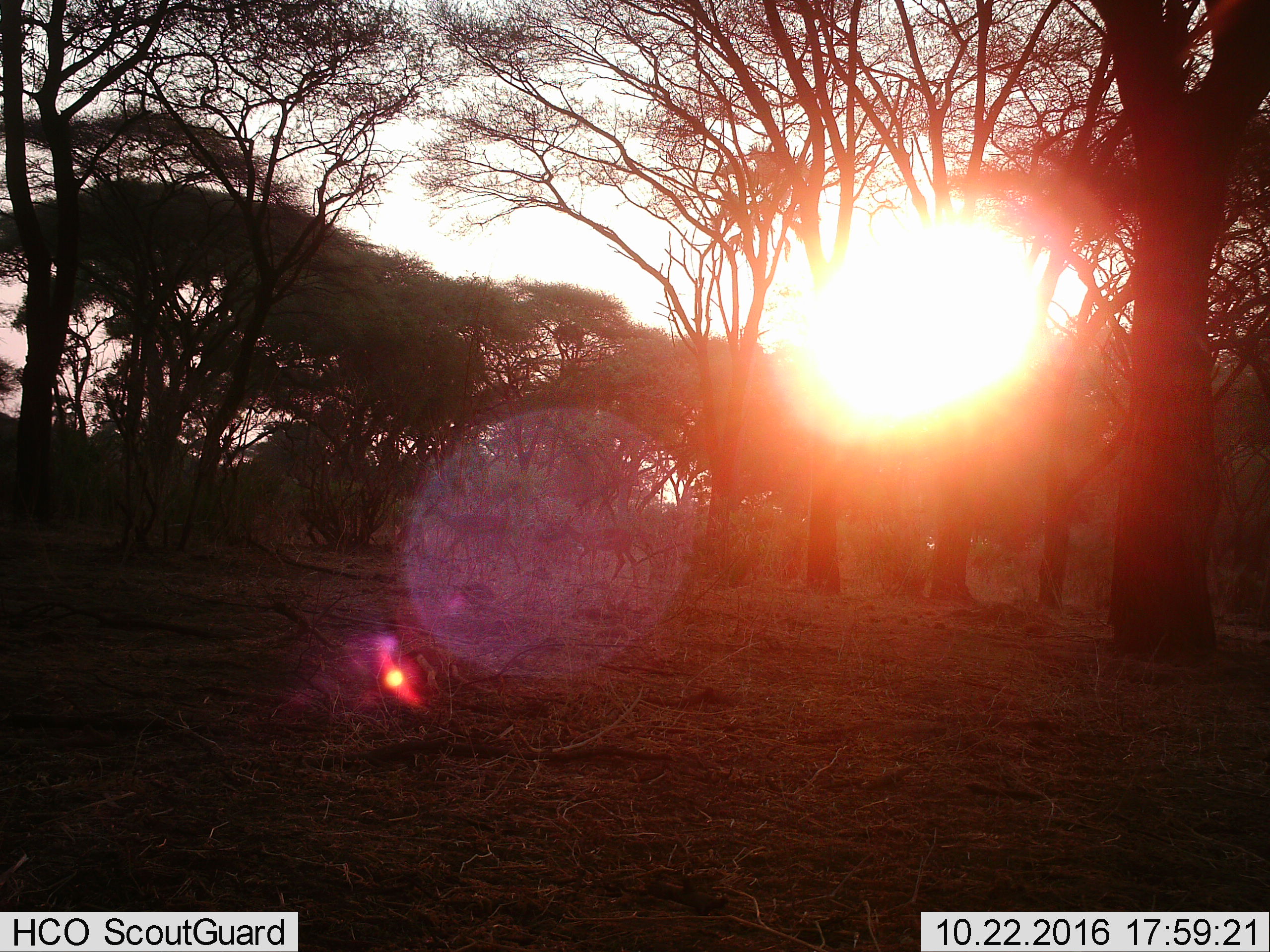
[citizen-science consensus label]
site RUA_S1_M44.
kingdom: Animalia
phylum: Chordata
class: Mammalia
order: Artiodactyla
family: Bovidae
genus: Aepyceros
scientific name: Aepyceros melampus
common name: impala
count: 2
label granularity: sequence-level